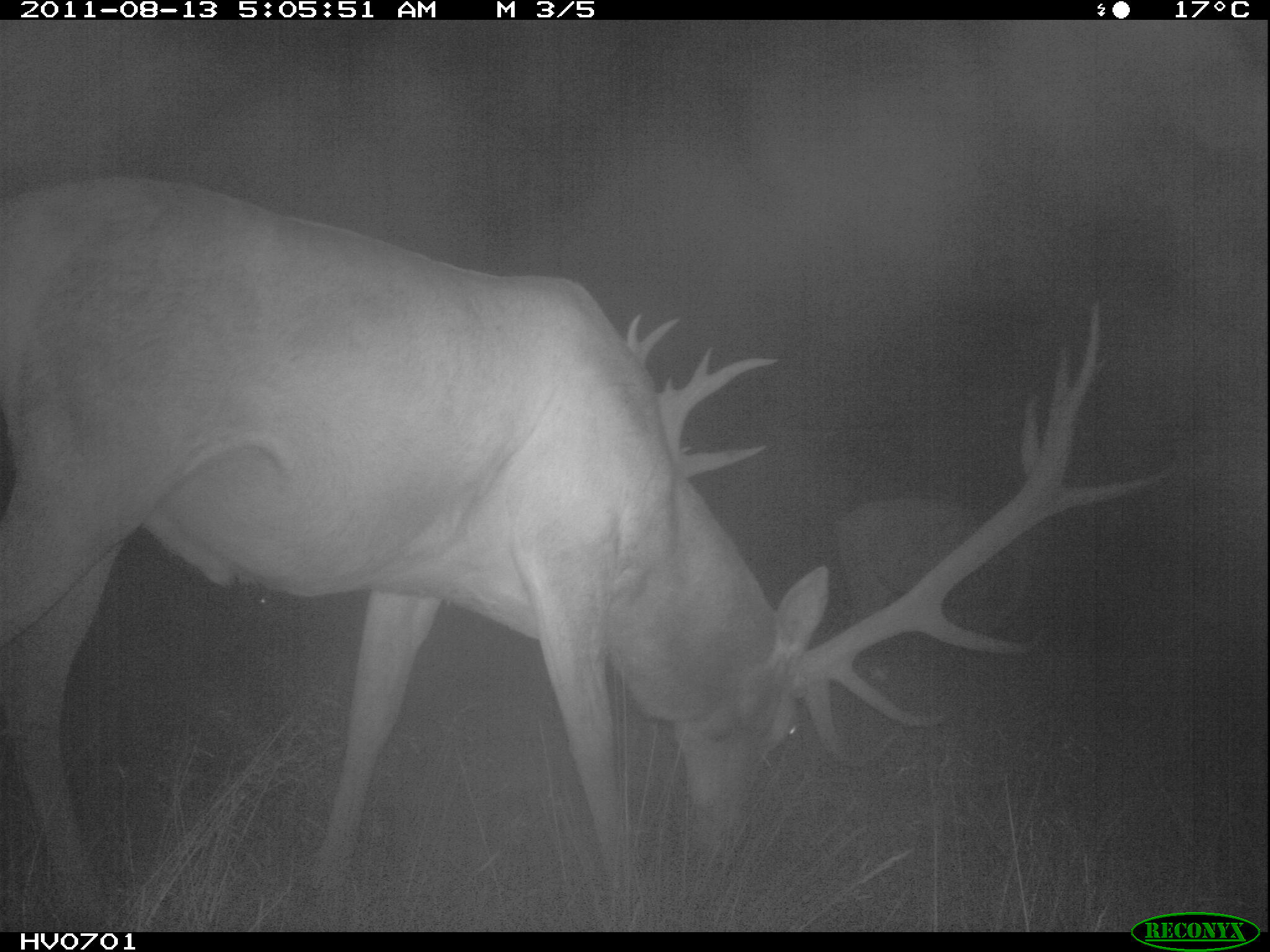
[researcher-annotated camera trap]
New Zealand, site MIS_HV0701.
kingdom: Animalia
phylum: Chordata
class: Mammalia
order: Artiodactyla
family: Cervidae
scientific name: Cervidae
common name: deer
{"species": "deer (Cervidae)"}